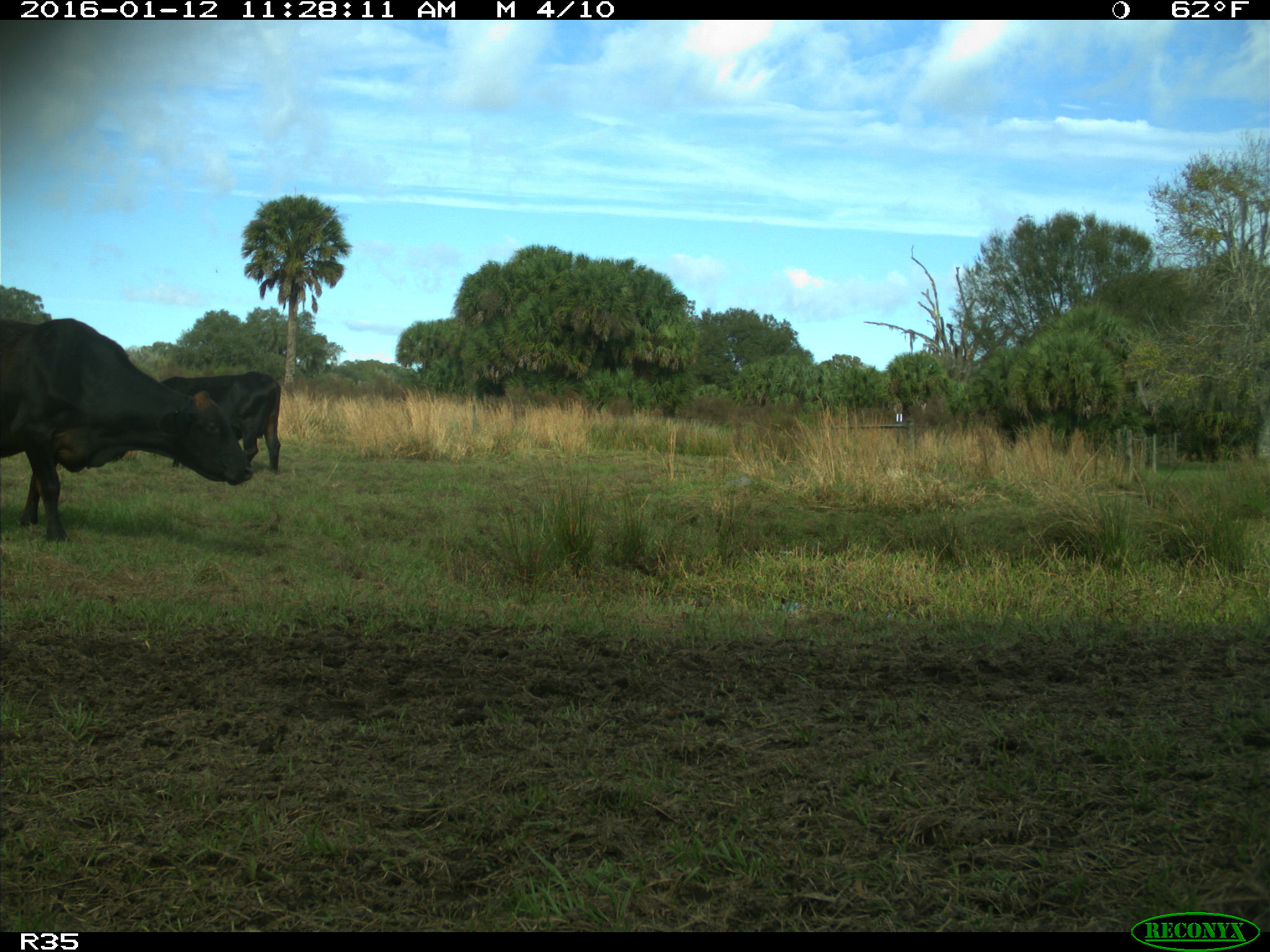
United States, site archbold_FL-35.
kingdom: Animalia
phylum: Chordata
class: Mammalia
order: Artiodactyla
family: Bovidae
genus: Bos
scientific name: Bos taurus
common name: domestic cow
Bos taurus (domestic cow).